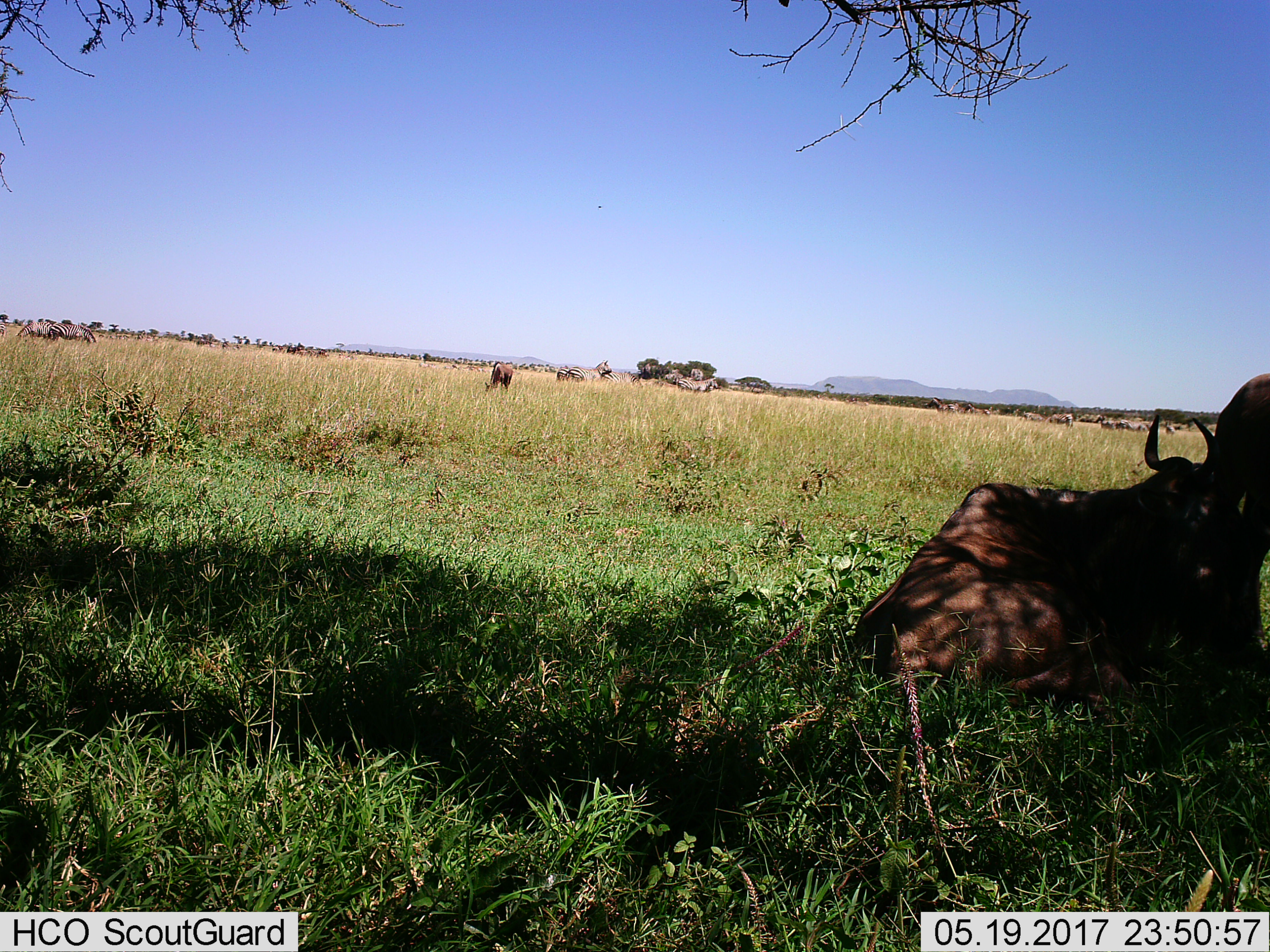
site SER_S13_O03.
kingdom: Animalia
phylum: Chordata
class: Mammalia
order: Artiodactyla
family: Bovidae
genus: Connochaetes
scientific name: Connochaetes taurinus taurinus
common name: blue wildebeest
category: wildebeestblue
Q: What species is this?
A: Wildebeestblue (blue wildebeest) (Connochaetes taurinus taurinus).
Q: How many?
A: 3.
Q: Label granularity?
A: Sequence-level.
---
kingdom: Animalia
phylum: Chordata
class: Mammalia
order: Perissodactyla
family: Equidae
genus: Equus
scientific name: Equus quagga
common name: plains zebra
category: zebraplains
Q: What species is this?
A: Zebraplains (plains zebra) (Equus quagga).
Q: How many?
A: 11-50.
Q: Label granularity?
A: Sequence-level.